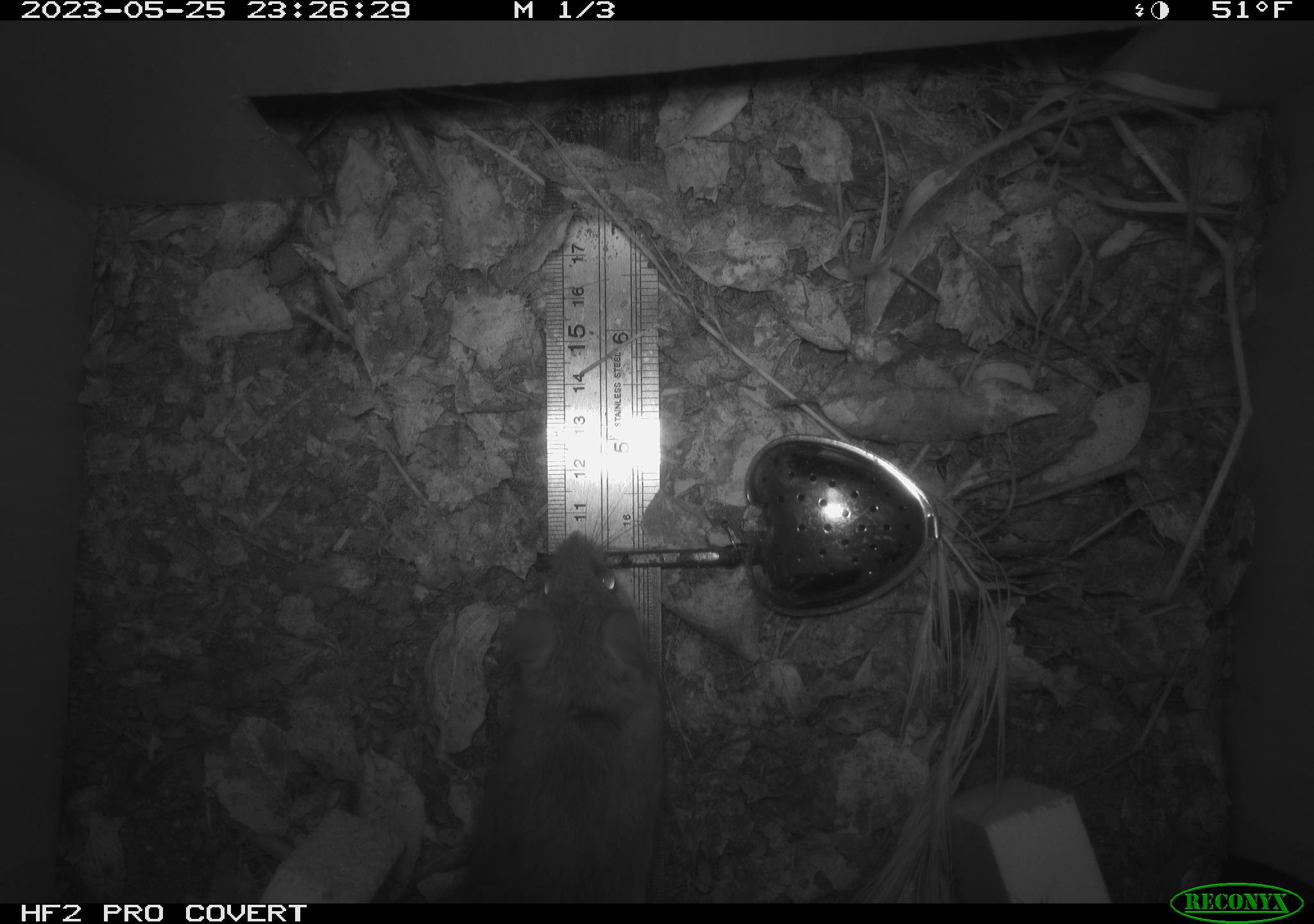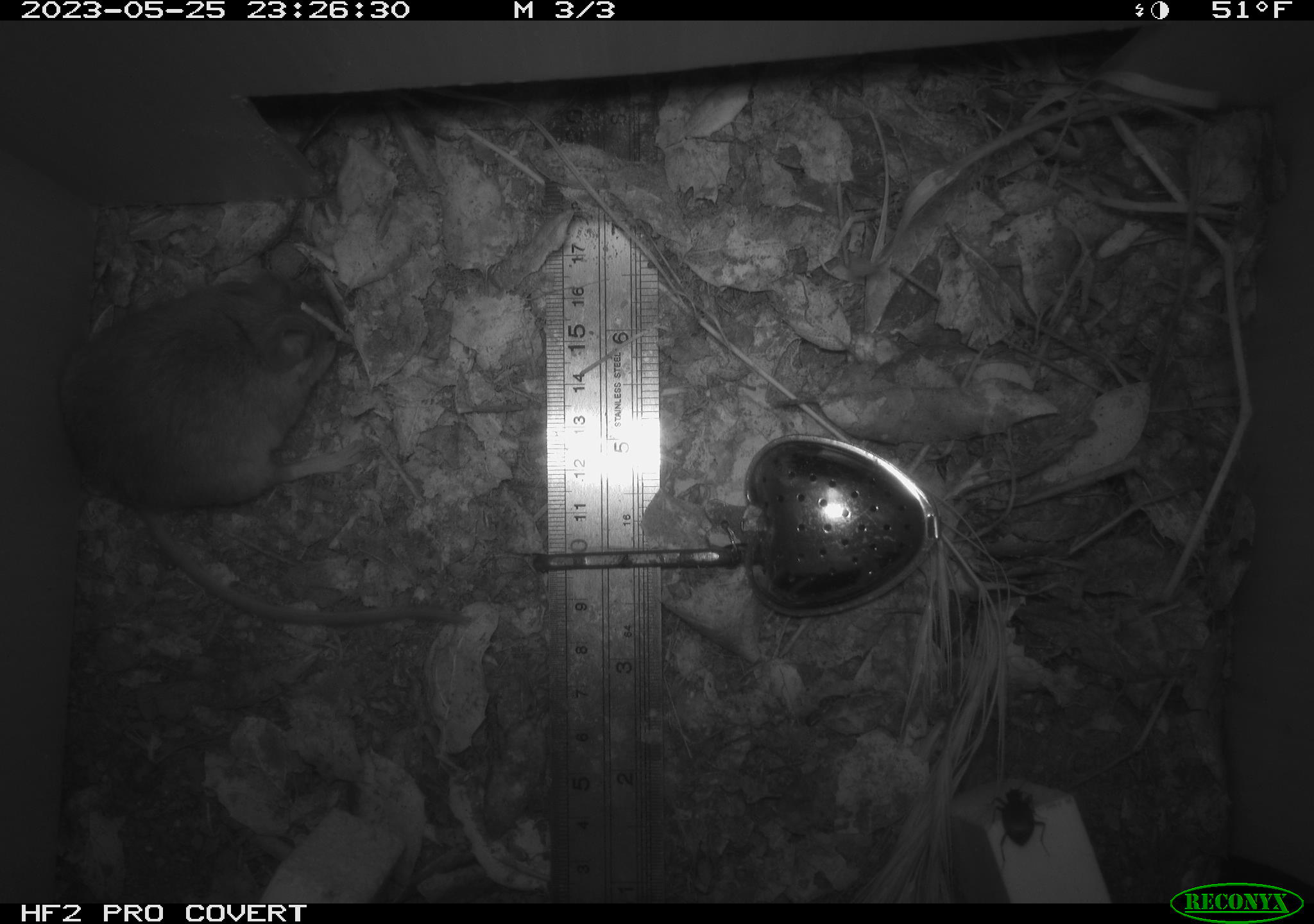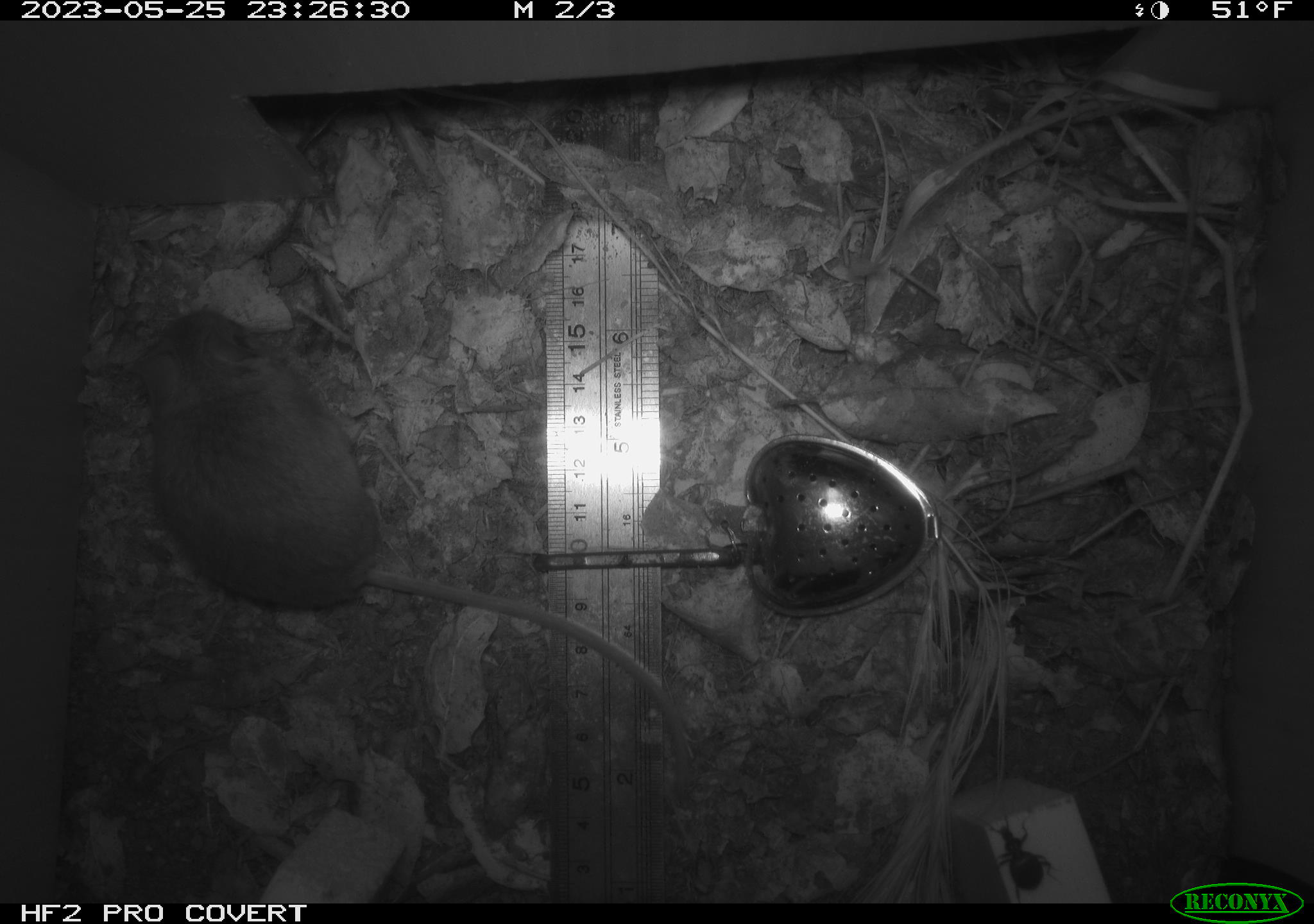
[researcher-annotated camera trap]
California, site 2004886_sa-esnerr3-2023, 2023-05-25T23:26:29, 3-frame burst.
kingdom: Animalia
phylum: Chordata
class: Mammalia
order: Rodentia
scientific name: Rodentia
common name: mouse species